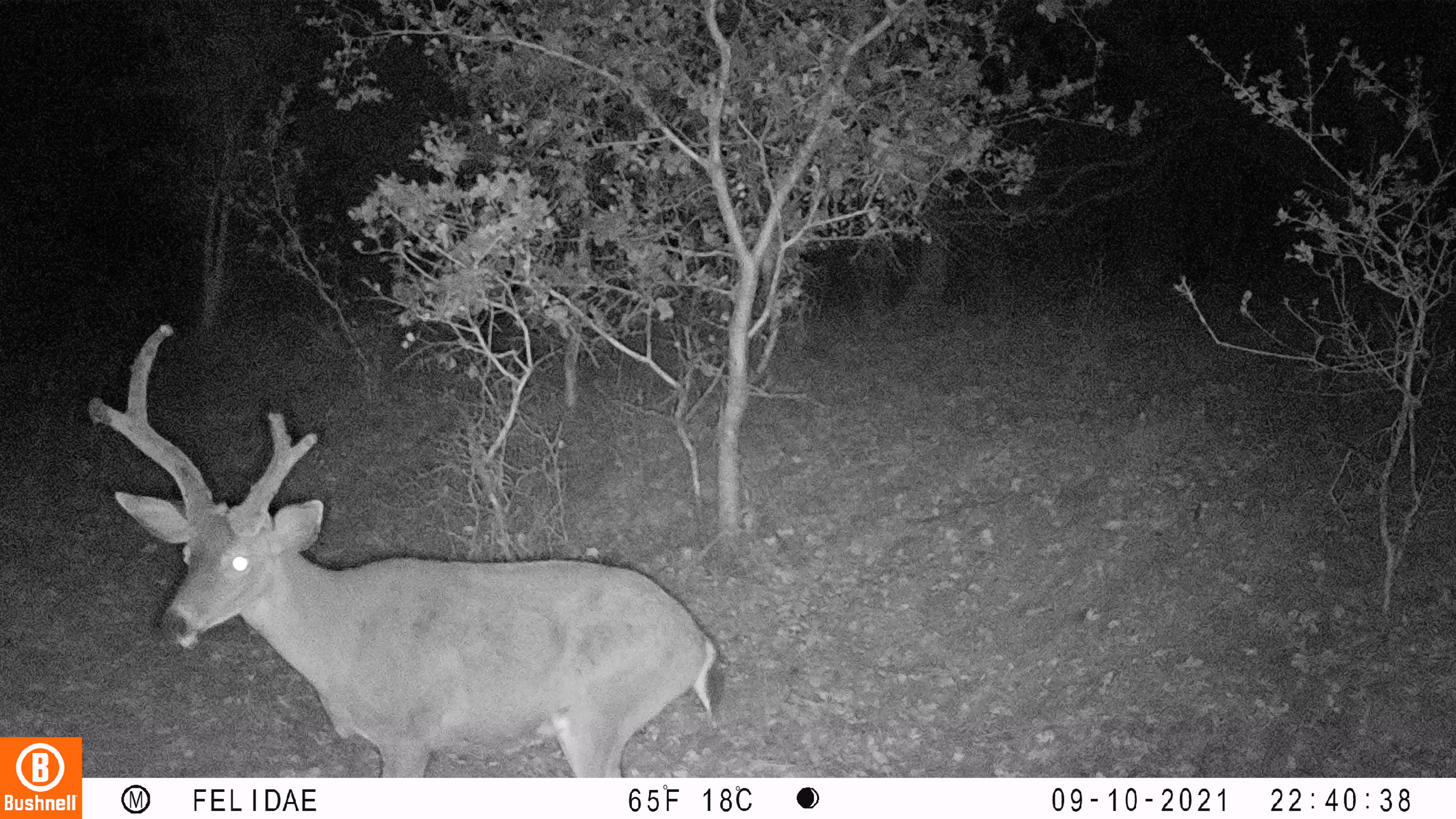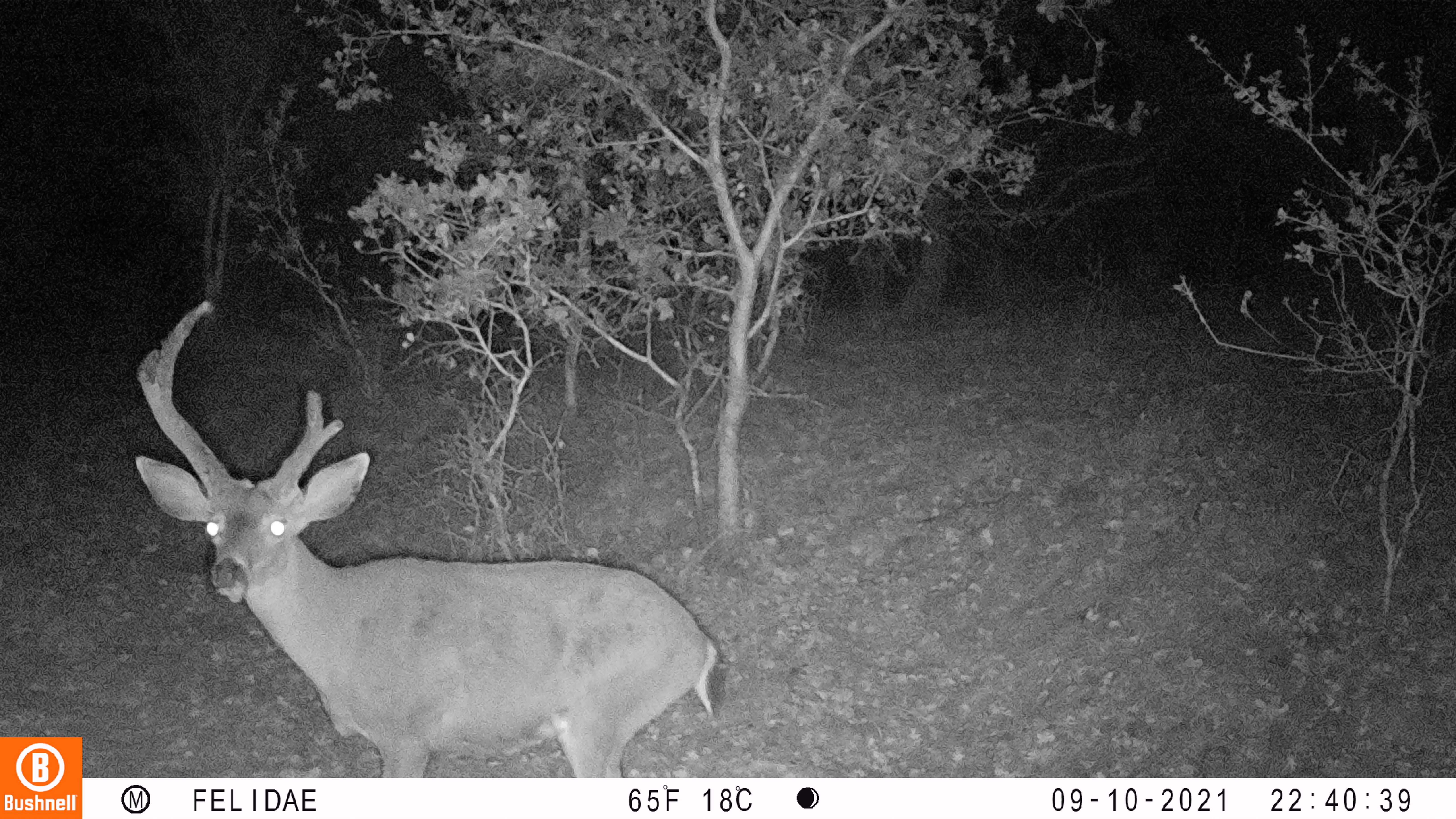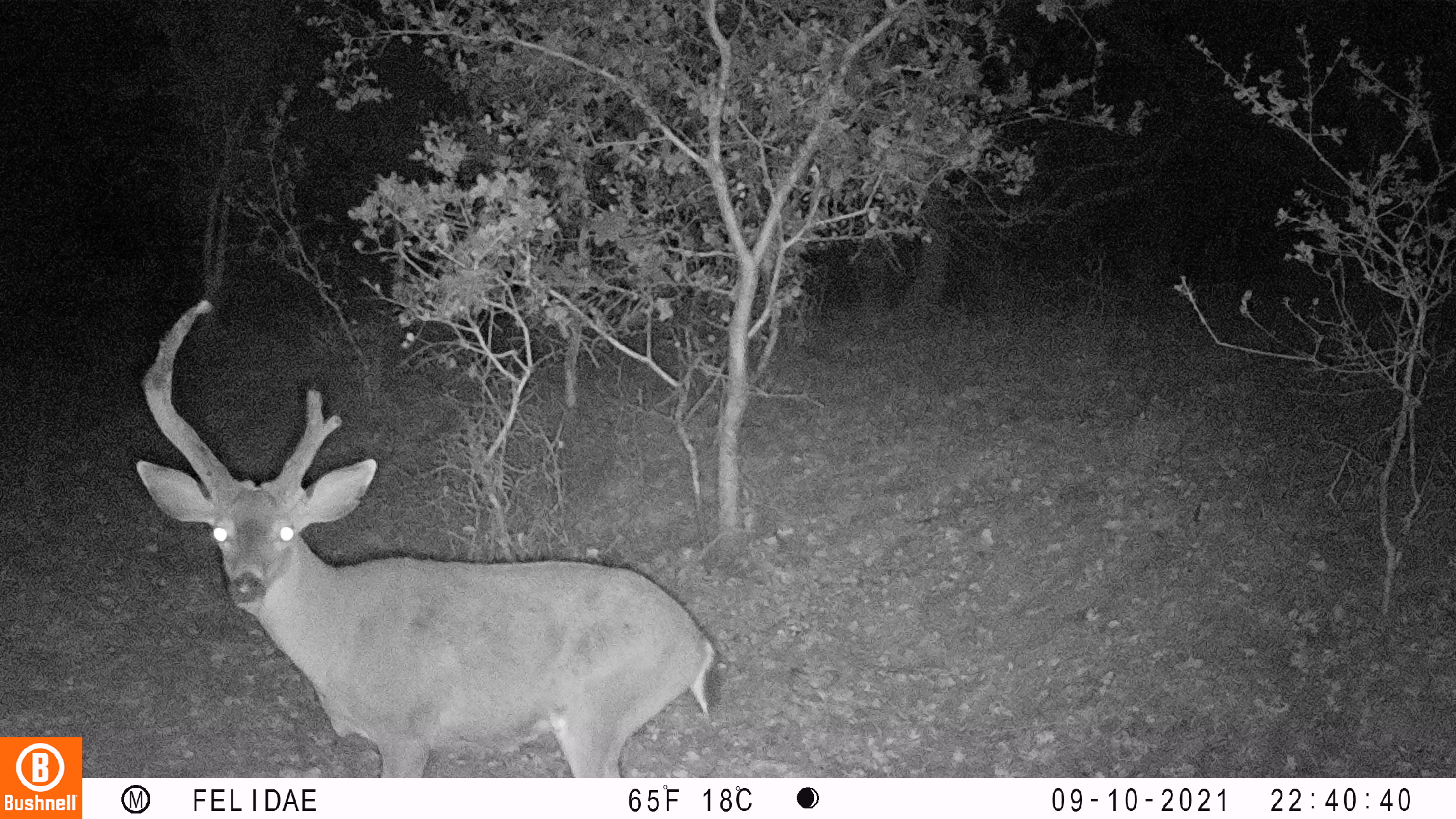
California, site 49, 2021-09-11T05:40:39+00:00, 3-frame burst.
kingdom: Animalia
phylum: Chordata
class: Mammalia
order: Artiodactyla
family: Cervidae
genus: Odocoileus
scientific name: Odocoileus hemionus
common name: mule deer